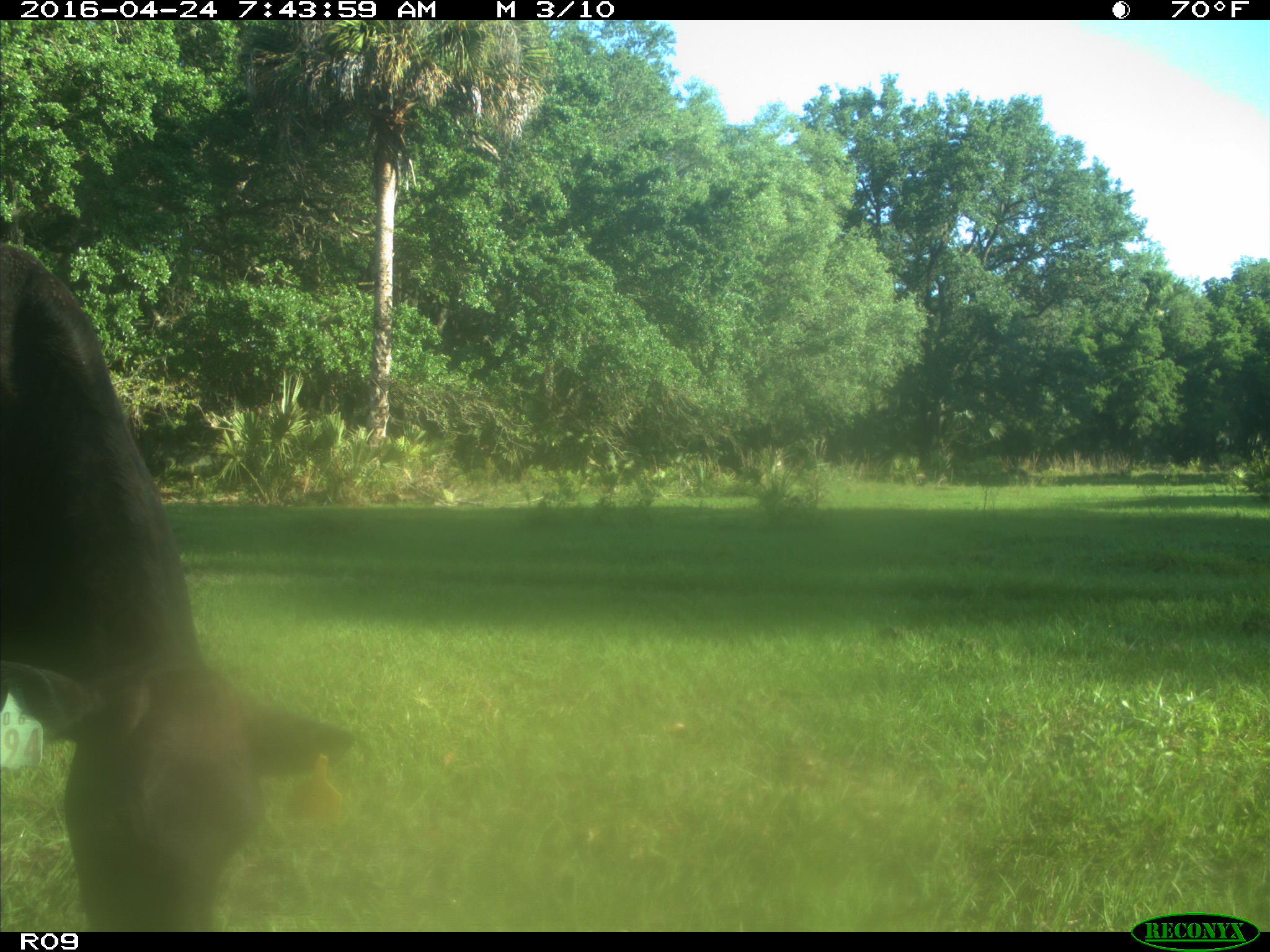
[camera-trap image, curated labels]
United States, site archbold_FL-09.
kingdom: Animalia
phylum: Chordata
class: Mammalia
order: Artiodactyla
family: Bovidae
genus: Bos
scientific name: Bos taurus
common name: domestic cow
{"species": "Bos taurus (domestic cow)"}